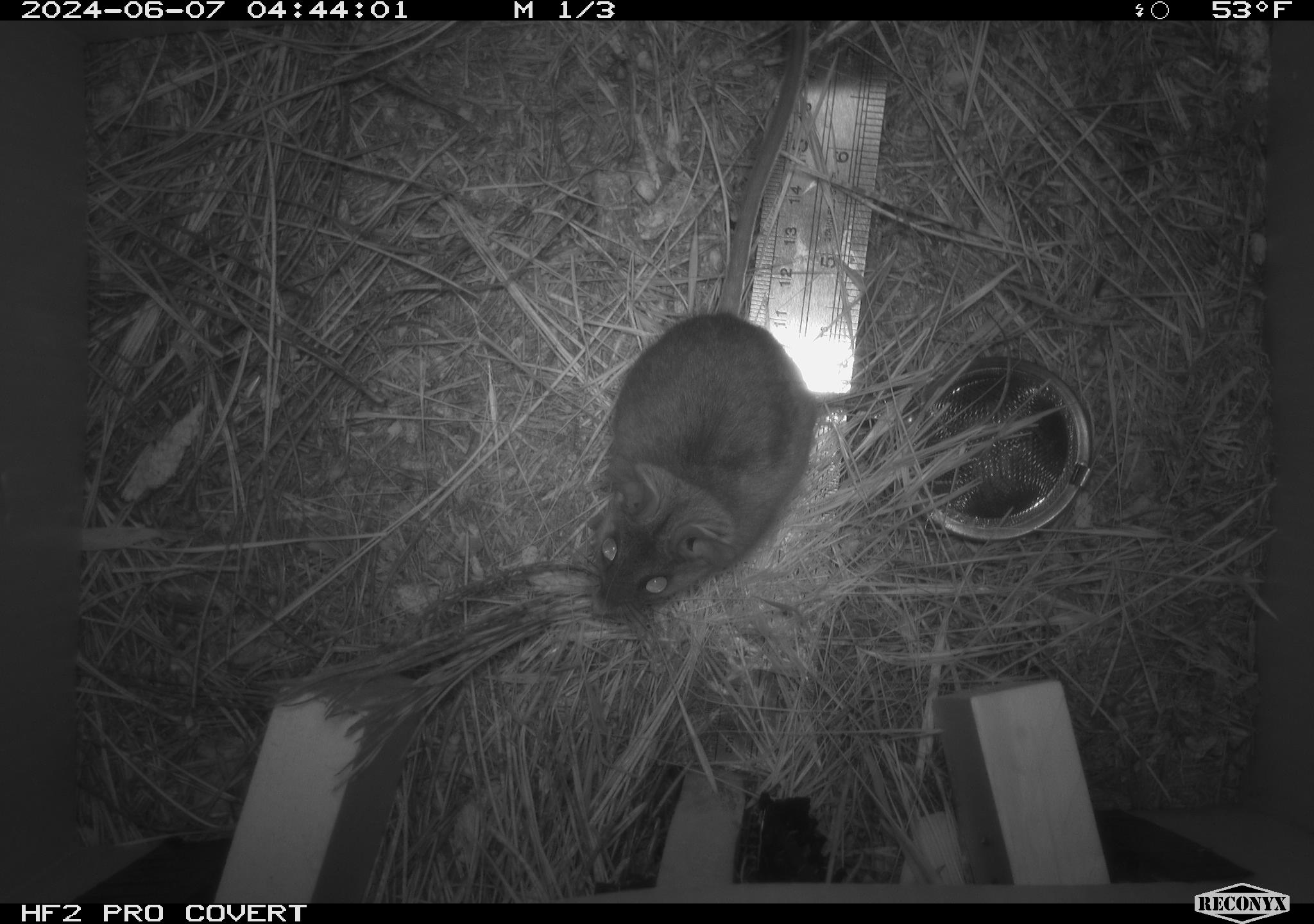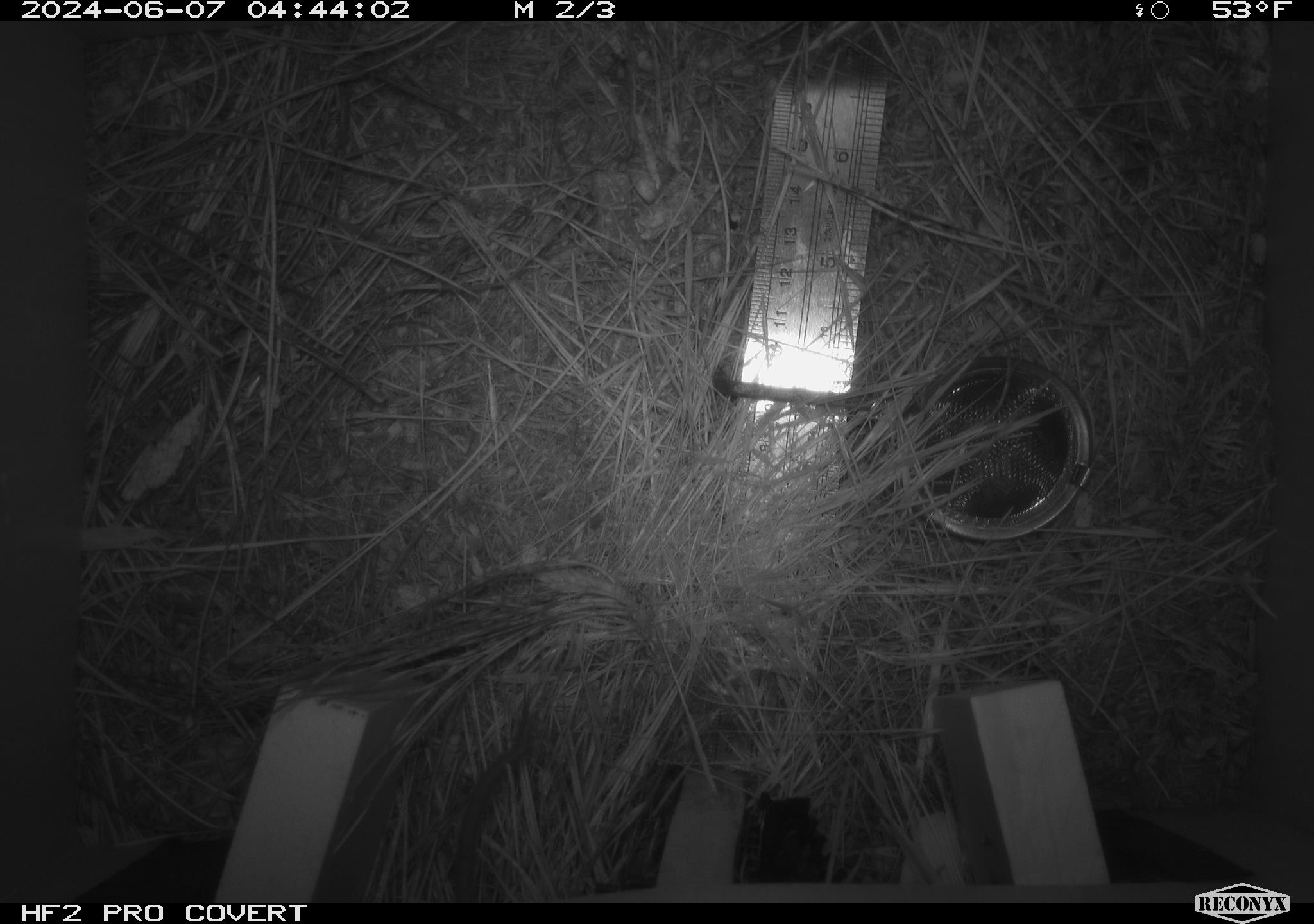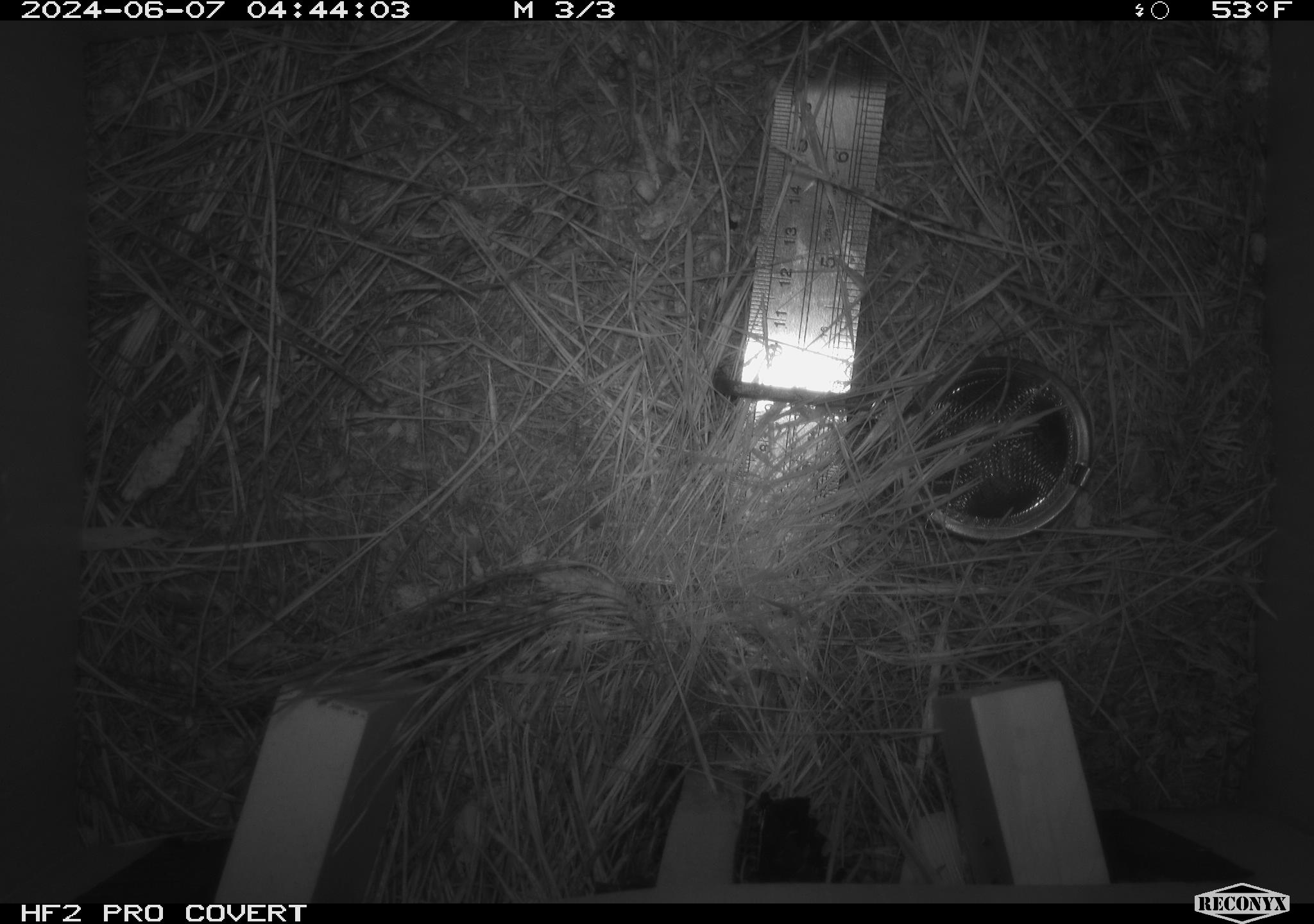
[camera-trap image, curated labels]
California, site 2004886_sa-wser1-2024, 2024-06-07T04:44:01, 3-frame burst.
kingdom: Animalia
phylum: Chordata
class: Mammalia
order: Rodentia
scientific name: Rodentia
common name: mouse species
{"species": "mouse species (Rodentia)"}